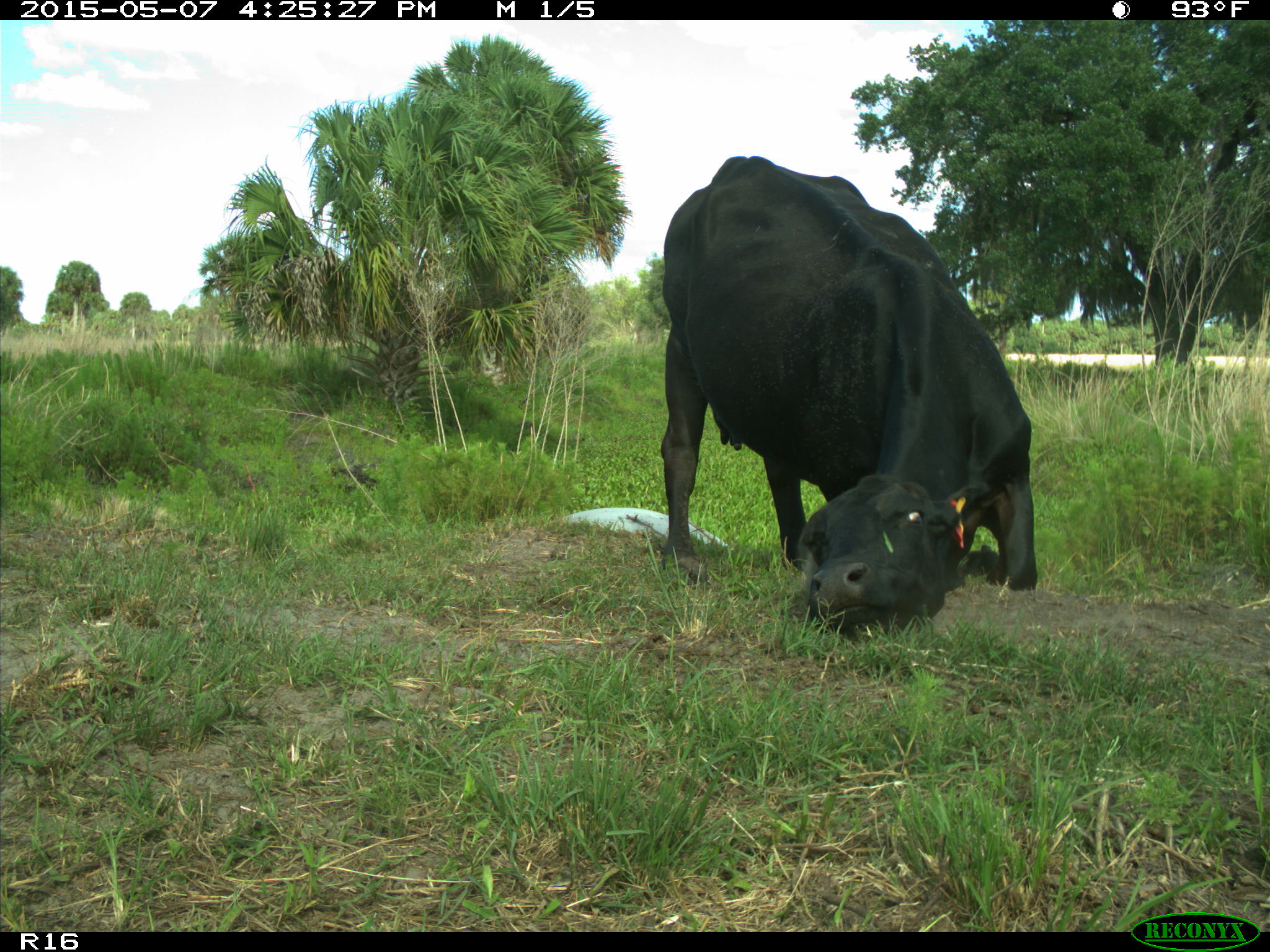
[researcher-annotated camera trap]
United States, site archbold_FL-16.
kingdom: Animalia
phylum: Chordata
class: Mammalia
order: Artiodactyla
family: Bovidae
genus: Bos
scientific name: Bos taurus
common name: domestic cow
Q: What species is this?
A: Bos taurus (domestic cow).